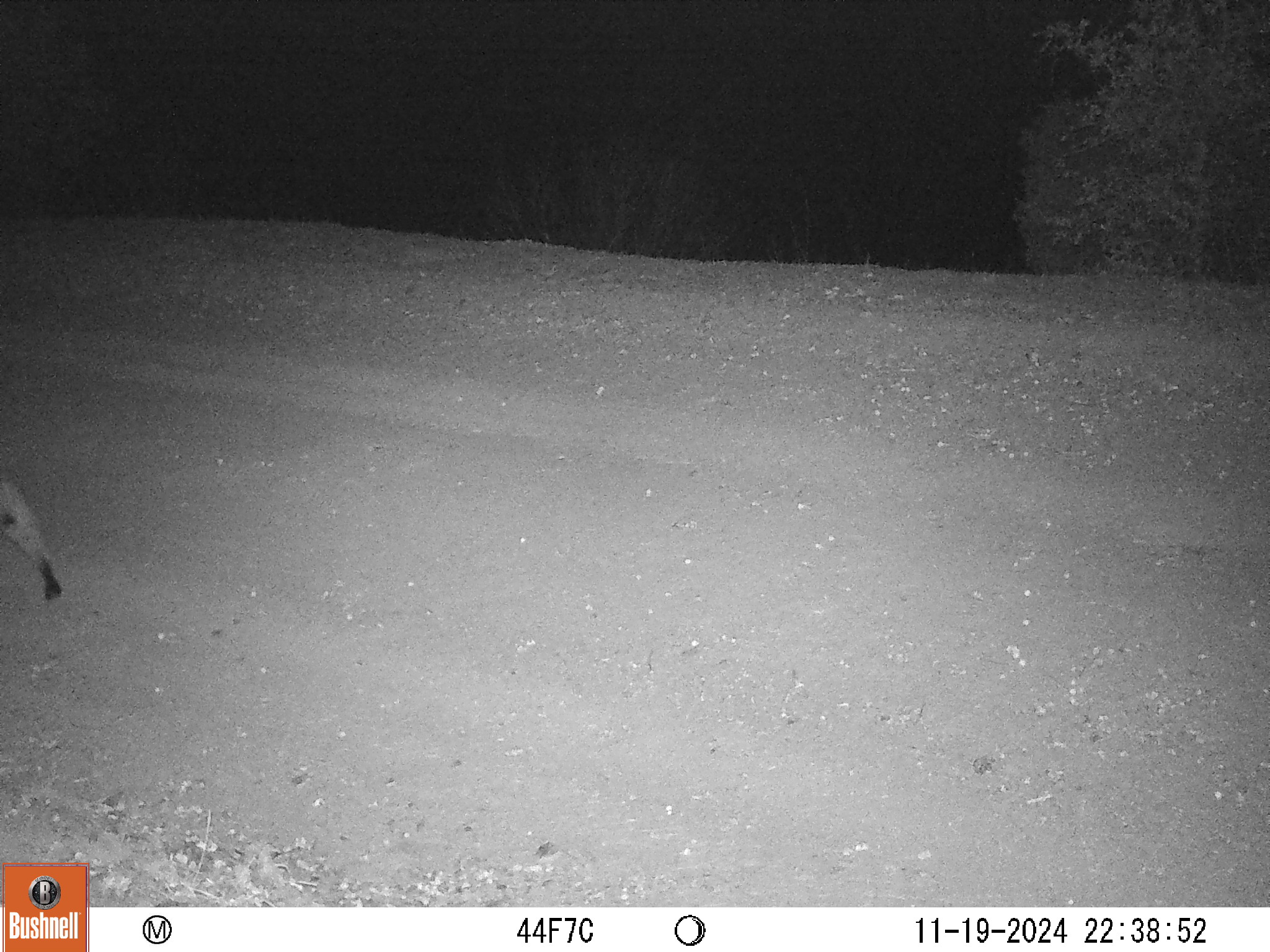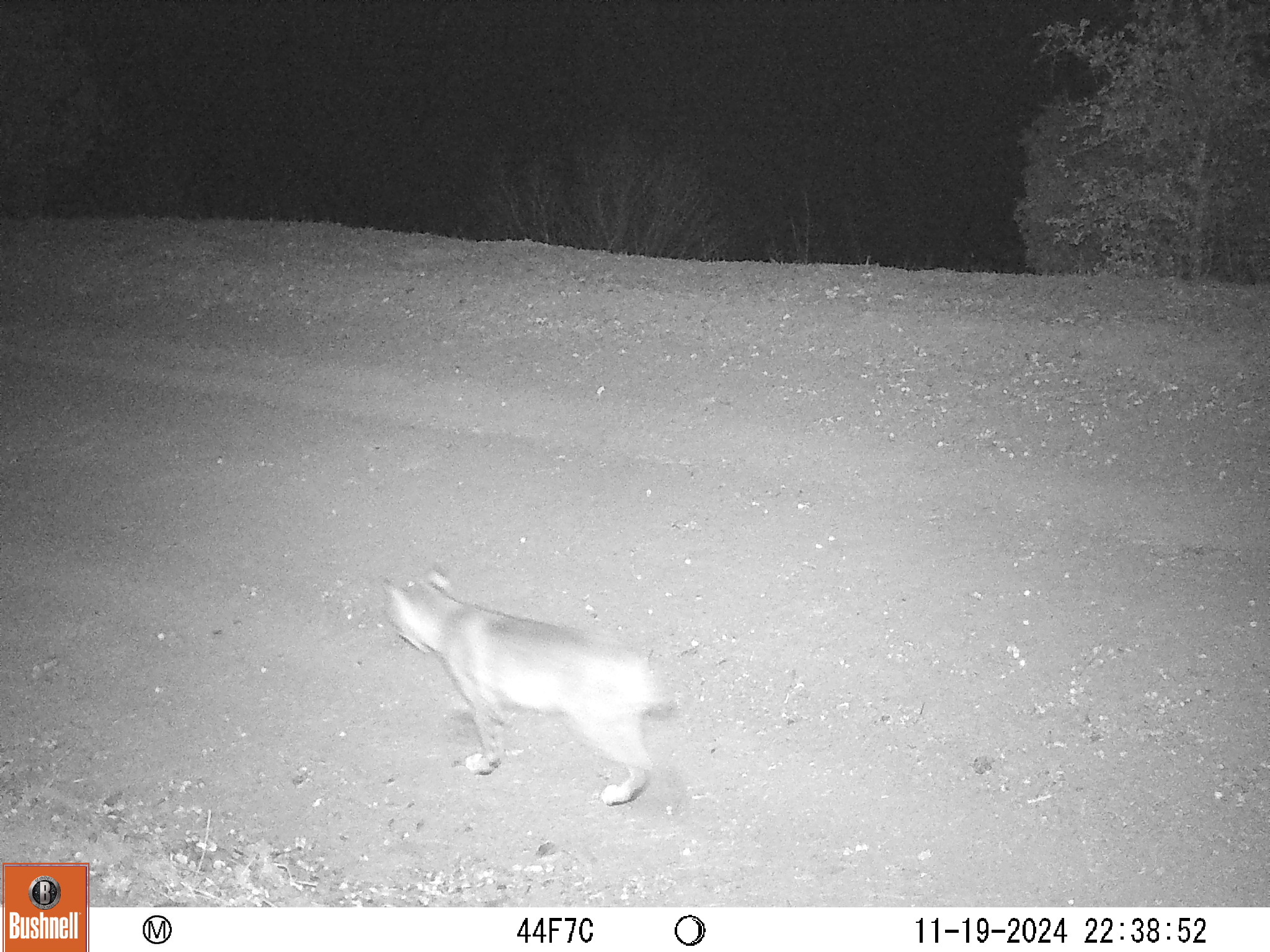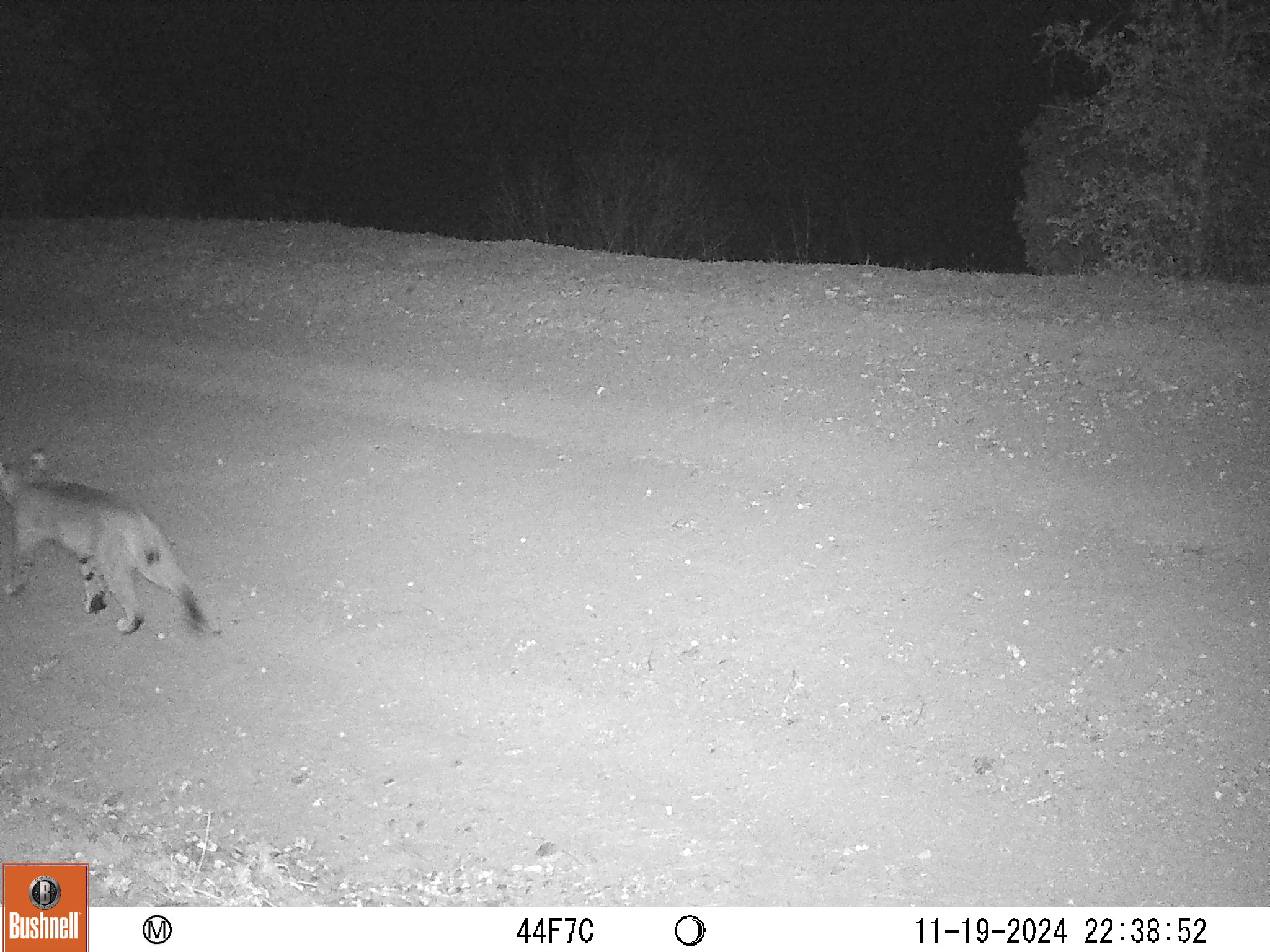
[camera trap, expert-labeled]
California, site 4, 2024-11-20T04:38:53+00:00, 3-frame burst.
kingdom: Animalia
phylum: Chordata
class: Mammalia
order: Carnivora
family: Felidae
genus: Lynx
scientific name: Lynx rufus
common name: bobcat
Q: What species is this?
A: Bobcat (Lynx rufus).